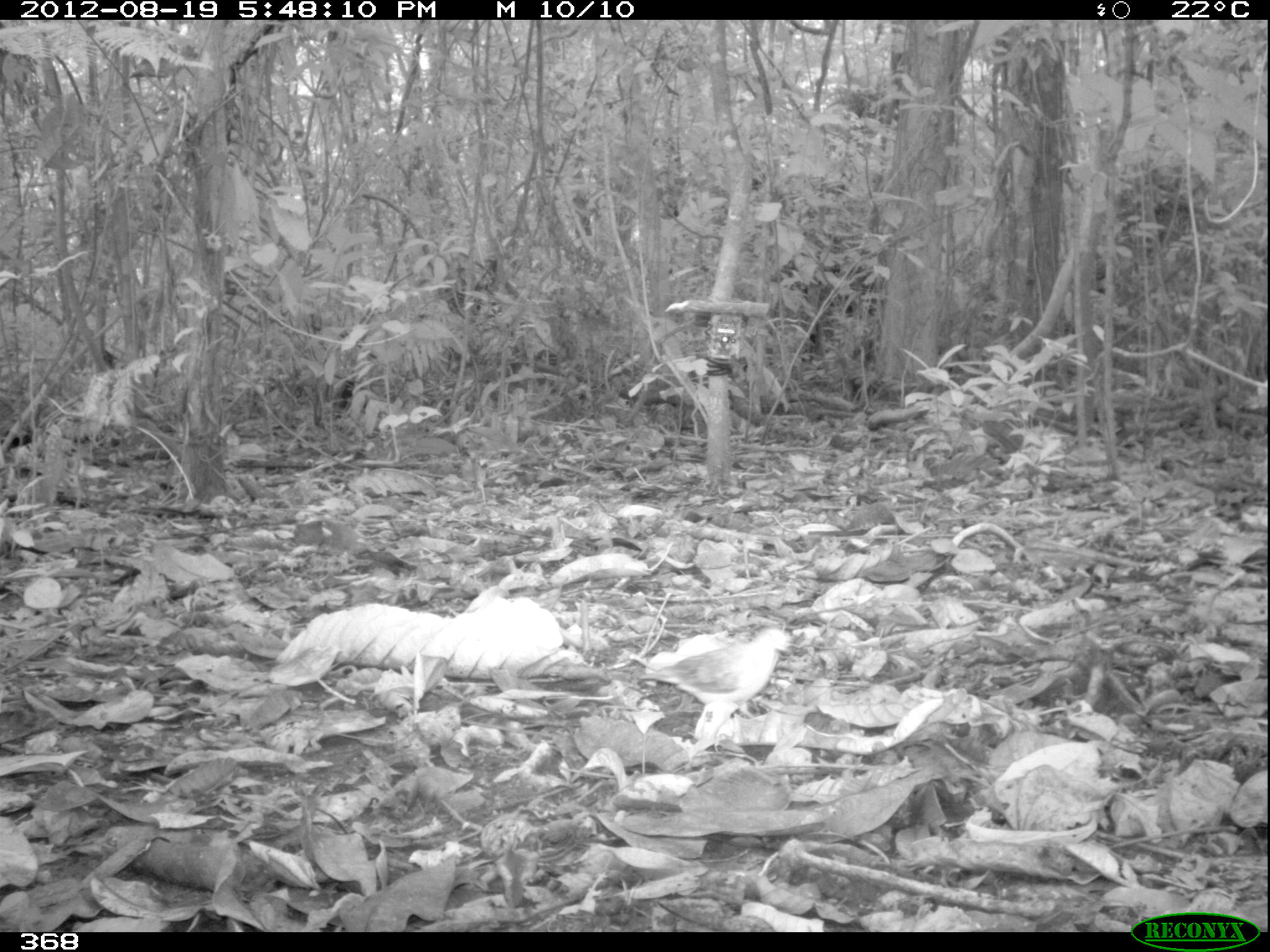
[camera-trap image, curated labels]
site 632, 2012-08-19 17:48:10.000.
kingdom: Animalia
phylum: Chordata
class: Aves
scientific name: Aves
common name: bird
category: unknown bird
Unknown bird (bird) (Aves).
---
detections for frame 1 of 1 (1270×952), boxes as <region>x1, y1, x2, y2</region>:
unknown bird: <region>639, 626, 790, 720</region>; <region>583, 746, 692, 797</region>